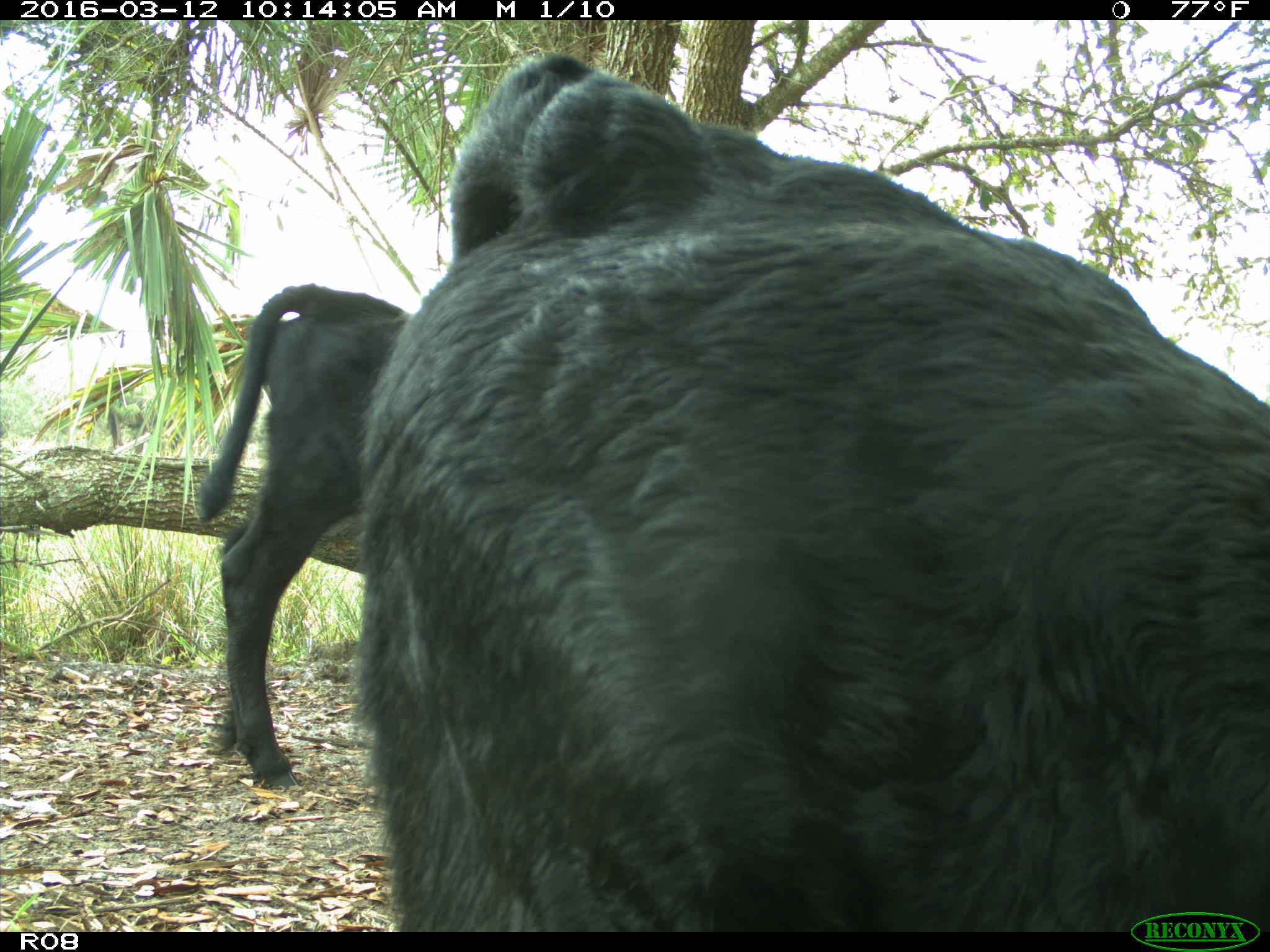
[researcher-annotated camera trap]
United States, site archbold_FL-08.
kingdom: Animalia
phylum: Chordata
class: Mammalia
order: Artiodactyla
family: Bovidae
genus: Bos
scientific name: Bos taurus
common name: domestic cow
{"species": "Bos taurus (domestic cow)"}